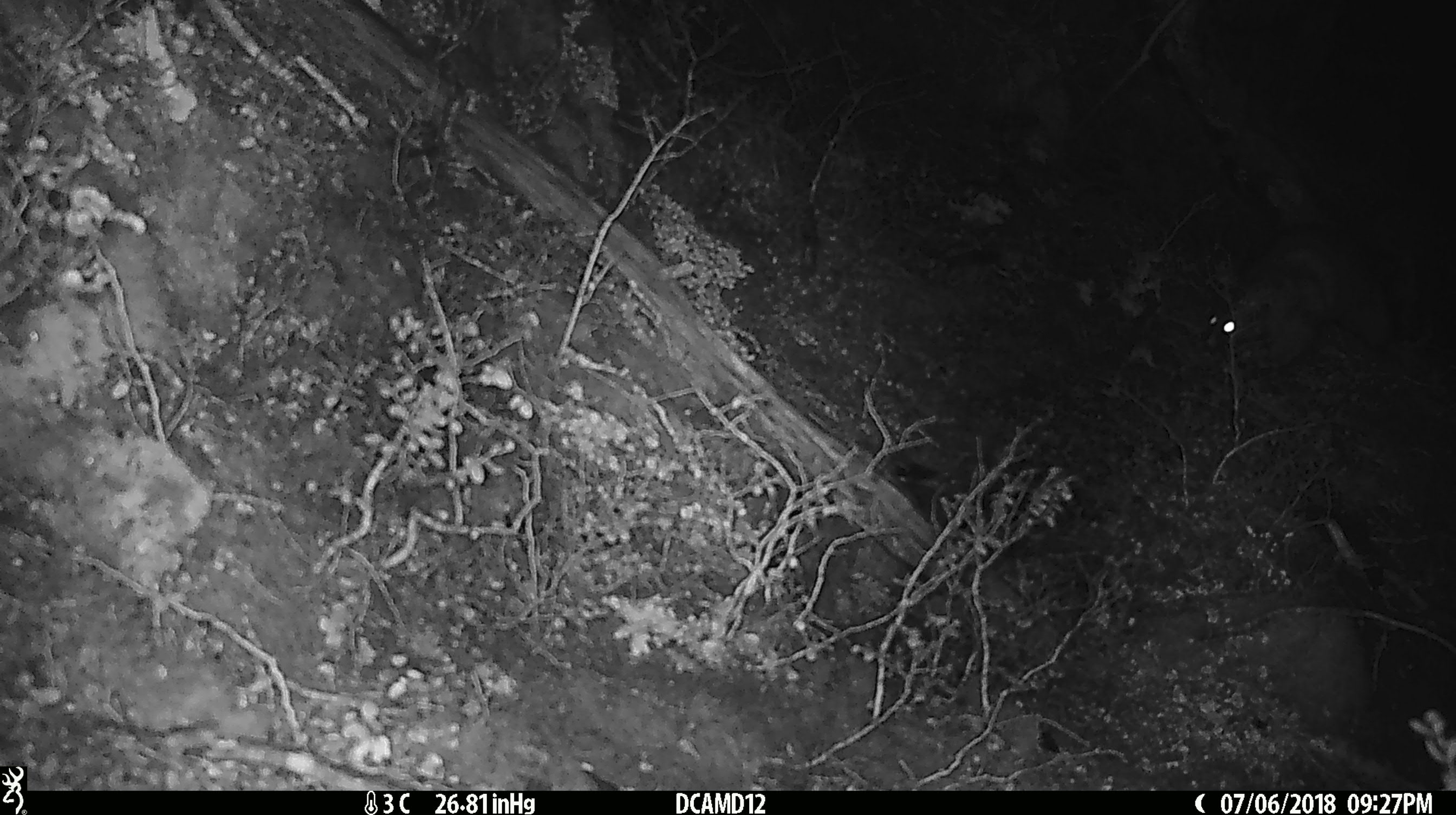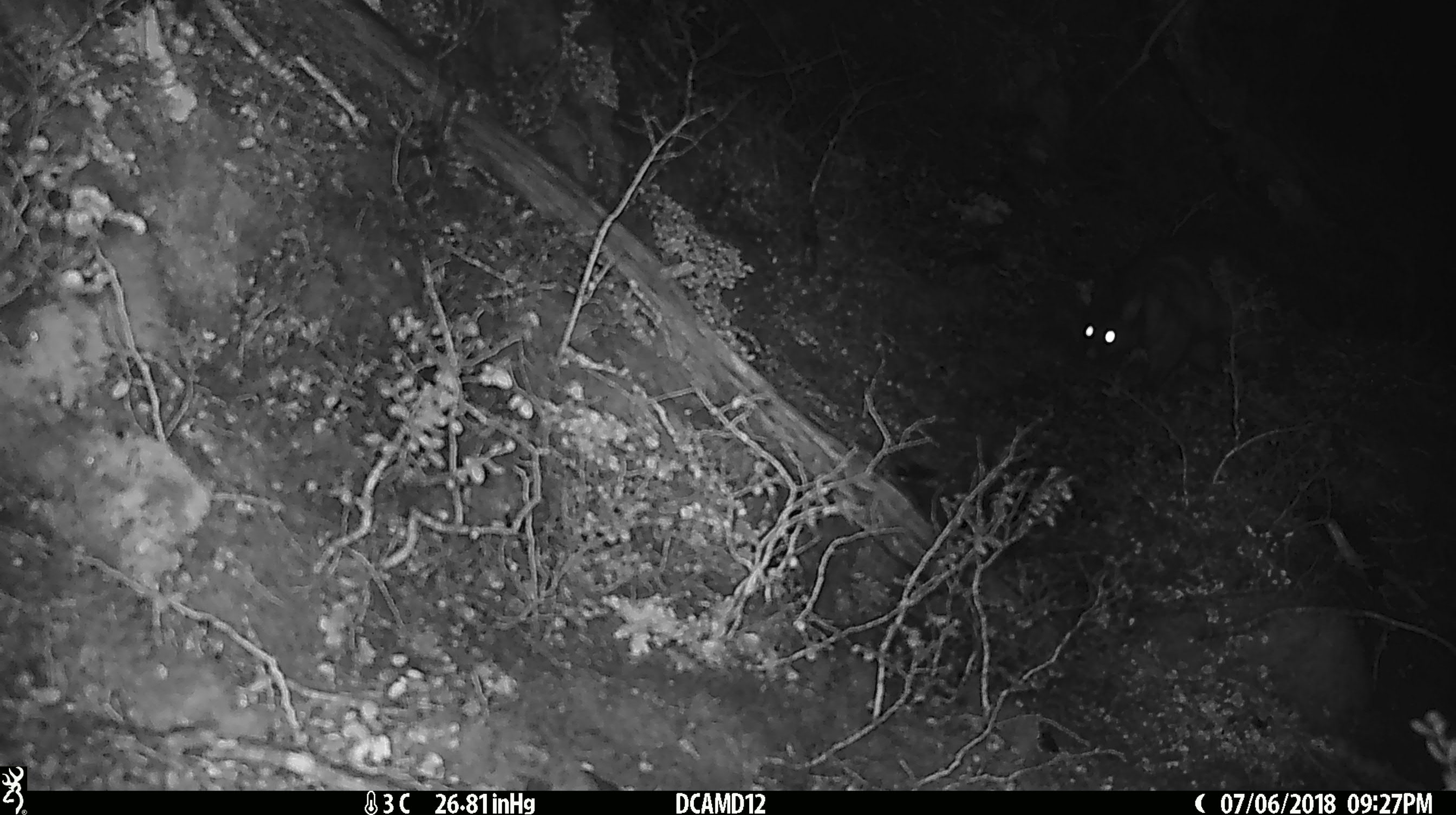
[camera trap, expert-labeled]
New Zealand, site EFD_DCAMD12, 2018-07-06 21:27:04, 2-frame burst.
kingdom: Animalia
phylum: Chordata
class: Mammalia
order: Diprotodontia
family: Phalangeridae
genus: Trichosurus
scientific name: Trichosurus vulpecula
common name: common brushtail possum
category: possum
Possum (common brushtail possum) (Trichosurus vulpecula).